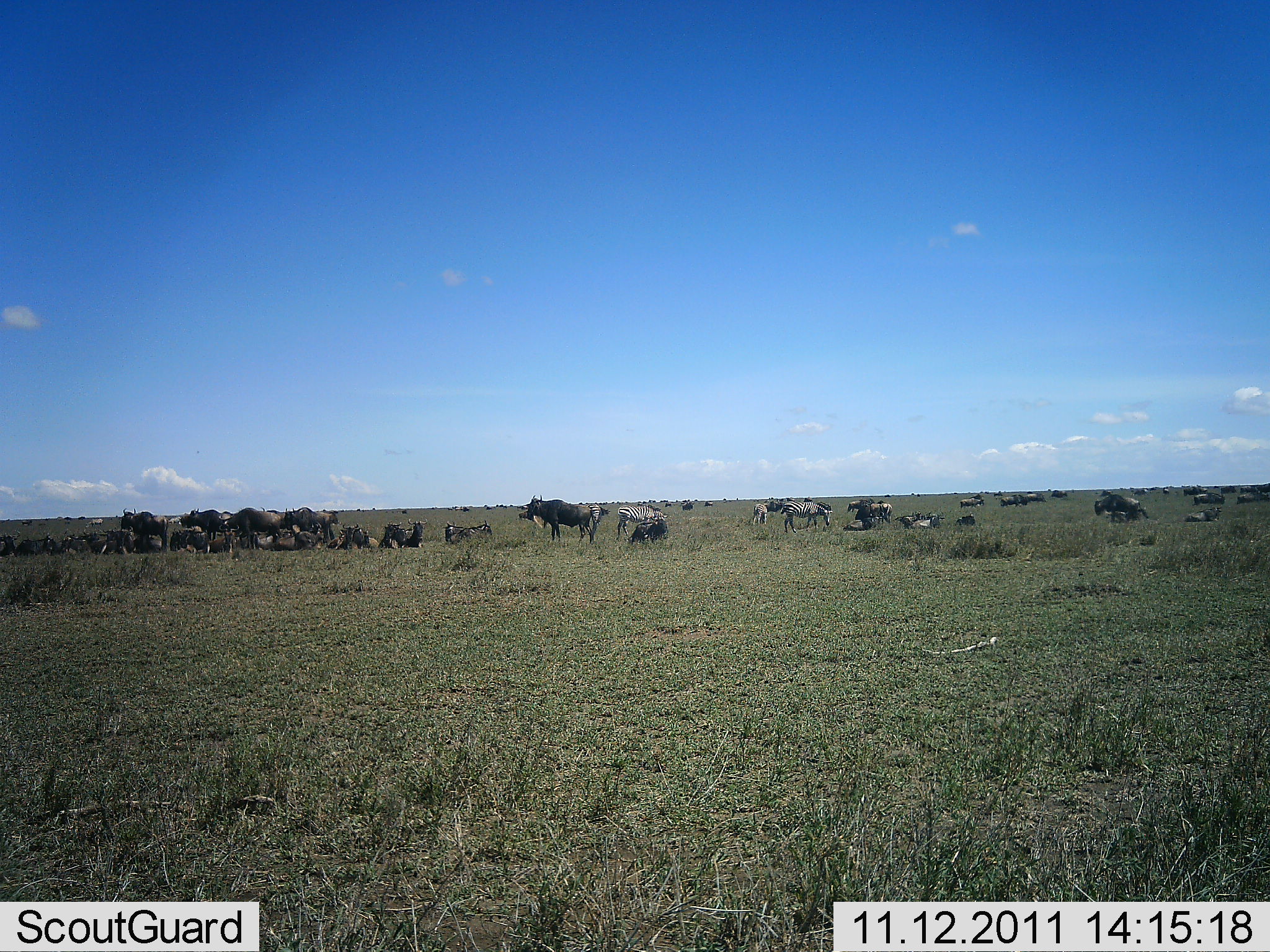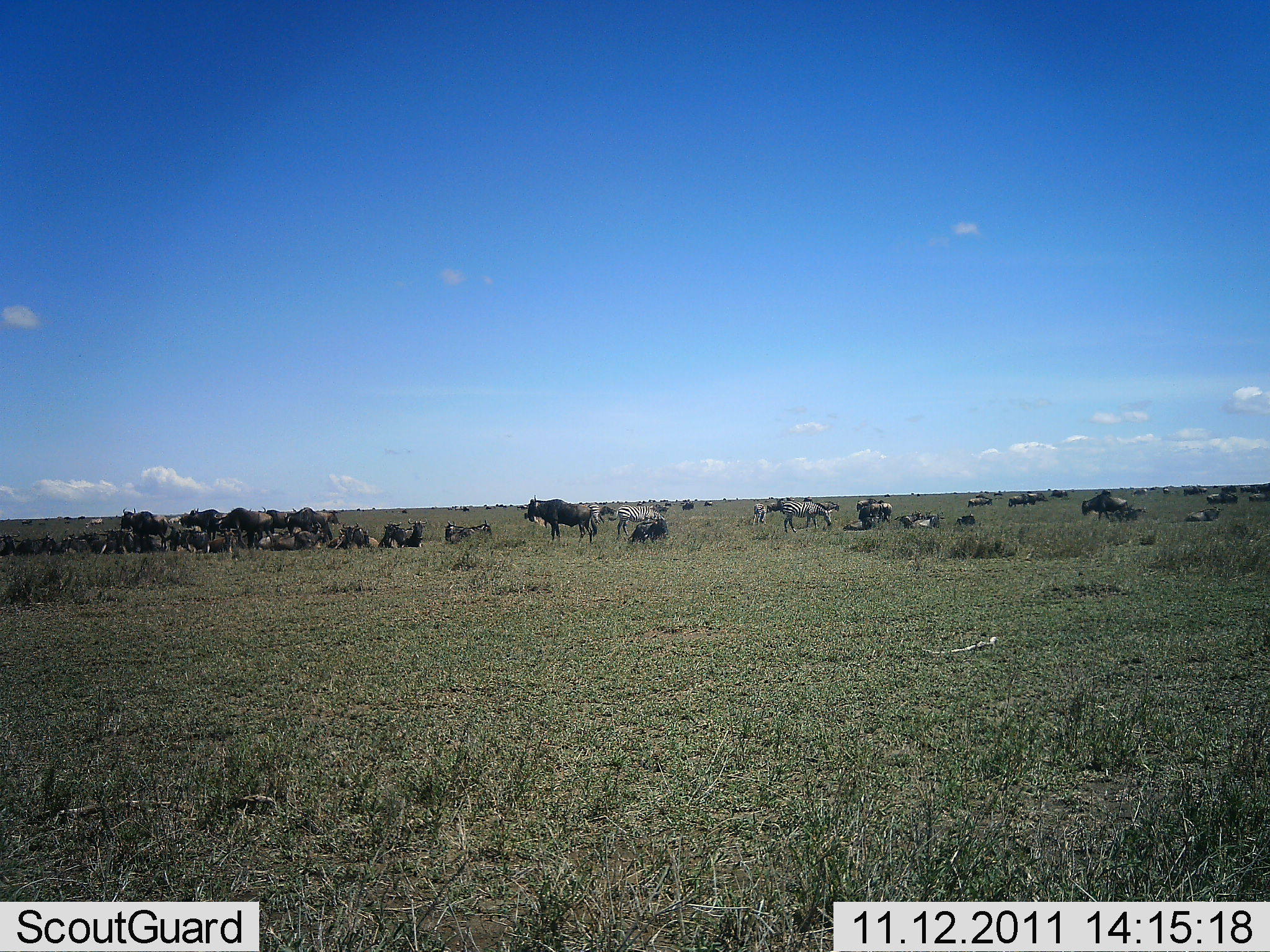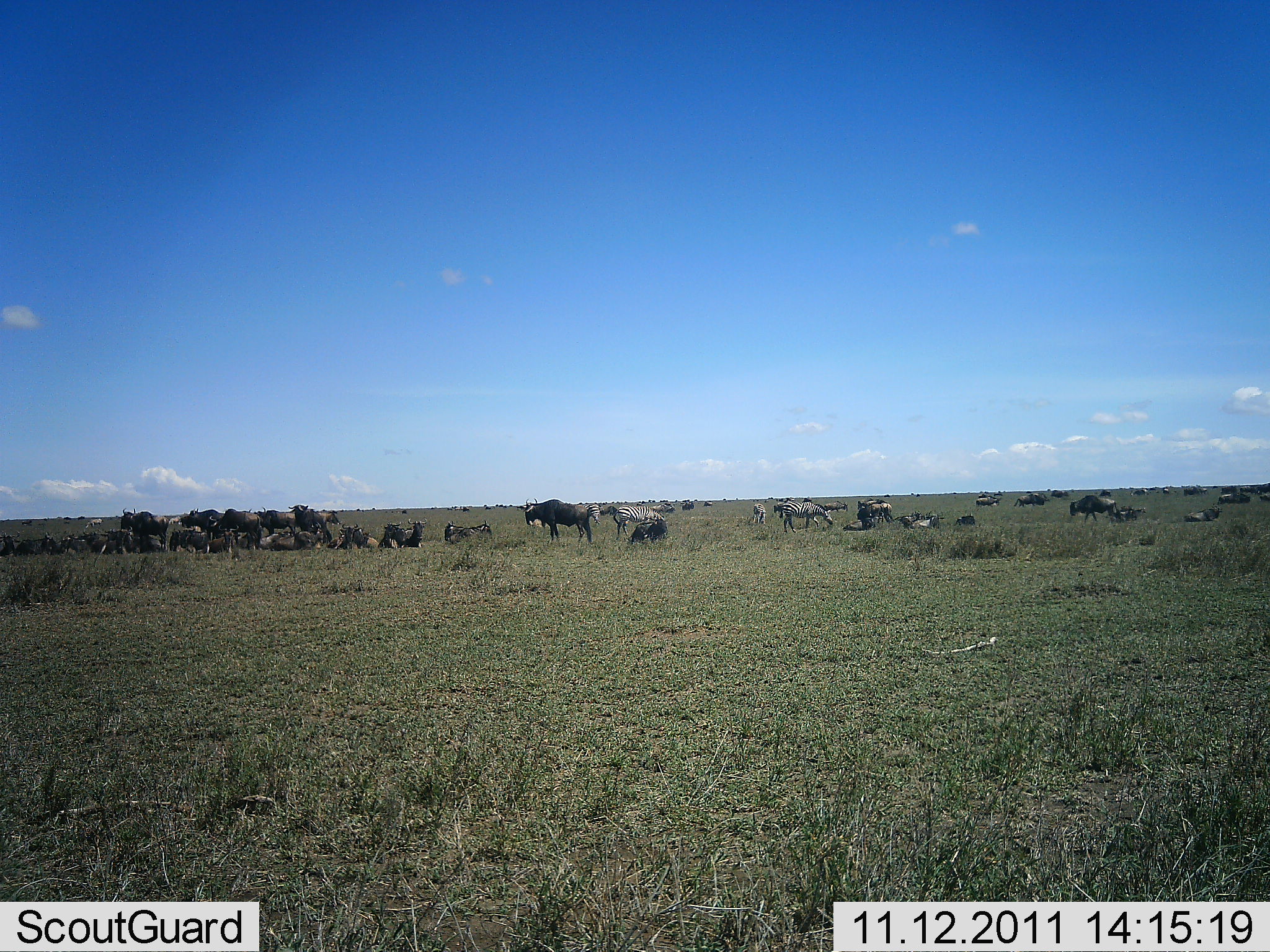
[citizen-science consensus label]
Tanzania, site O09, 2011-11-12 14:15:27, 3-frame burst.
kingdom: Animalia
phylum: Chordata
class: Mammalia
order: Artiodactyla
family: Bovidae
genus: Connochaetes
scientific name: Connochaetes taurinus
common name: blue wildebeest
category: wildebeest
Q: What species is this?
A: Wildebeest (blue wildebeest) (Connochaetes taurinus).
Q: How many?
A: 11-50.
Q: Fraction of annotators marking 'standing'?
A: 57%.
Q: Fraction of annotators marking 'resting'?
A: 86%.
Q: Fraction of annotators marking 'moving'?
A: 57%.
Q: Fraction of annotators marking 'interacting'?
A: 7%.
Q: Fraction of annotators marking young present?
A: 0%.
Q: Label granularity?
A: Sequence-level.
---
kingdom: Animalia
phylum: Chordata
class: Mammalia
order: Perissodactyla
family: Equidae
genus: Equus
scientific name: Equus quagga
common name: plains zebra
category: zebra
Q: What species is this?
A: Zebra (plains zebra) (Equus quagga).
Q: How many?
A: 3.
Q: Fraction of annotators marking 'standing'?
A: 60%.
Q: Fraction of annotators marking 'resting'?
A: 20%.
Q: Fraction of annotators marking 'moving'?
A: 0%.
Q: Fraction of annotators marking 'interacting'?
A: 0%.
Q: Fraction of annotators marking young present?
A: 0%.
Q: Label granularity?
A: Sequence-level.